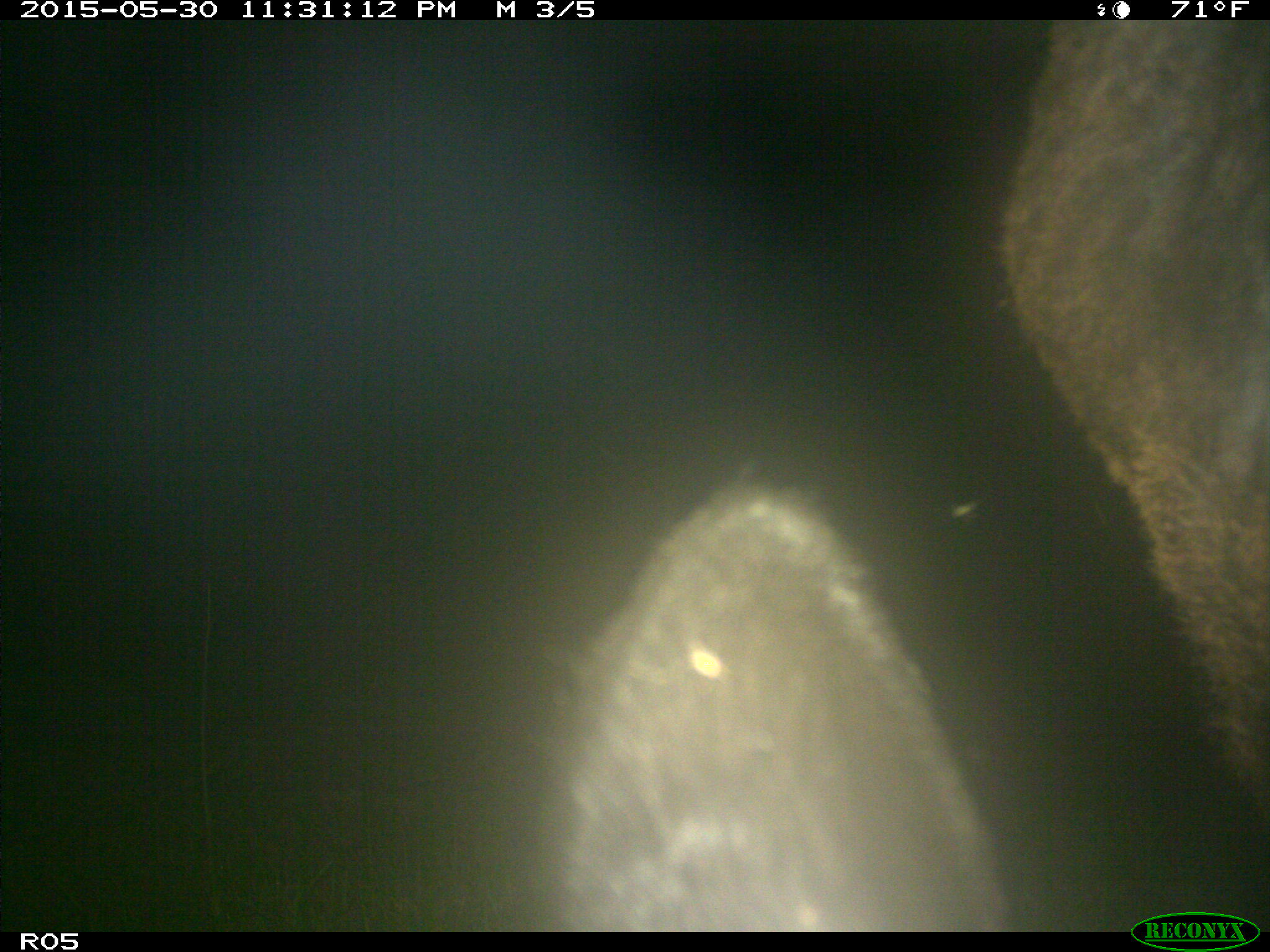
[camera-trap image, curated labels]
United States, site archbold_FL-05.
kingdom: Animalia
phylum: Chordata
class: Mammalia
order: Artiodactyla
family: Bovidae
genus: Bos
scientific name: Bos taurus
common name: domestic cow